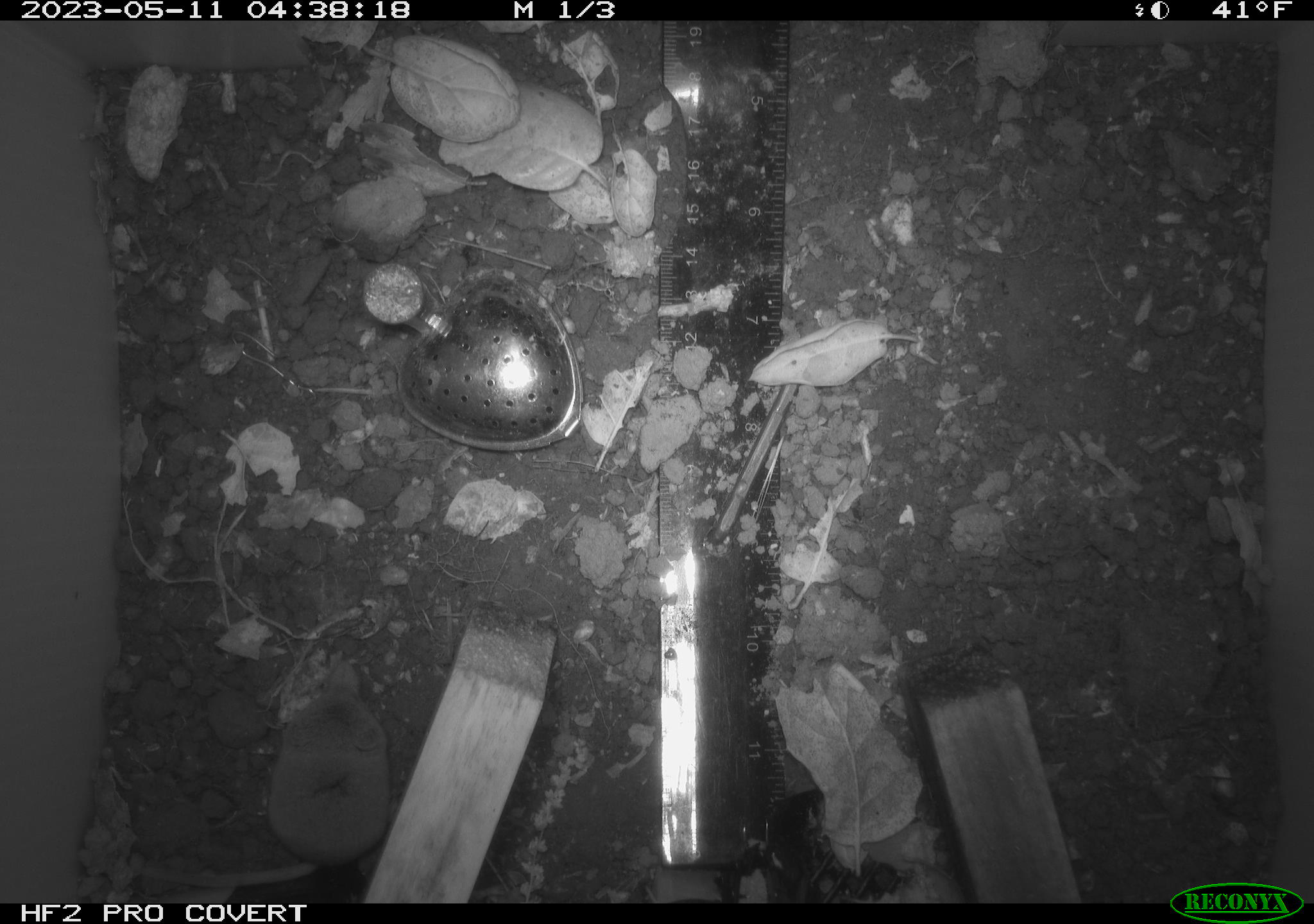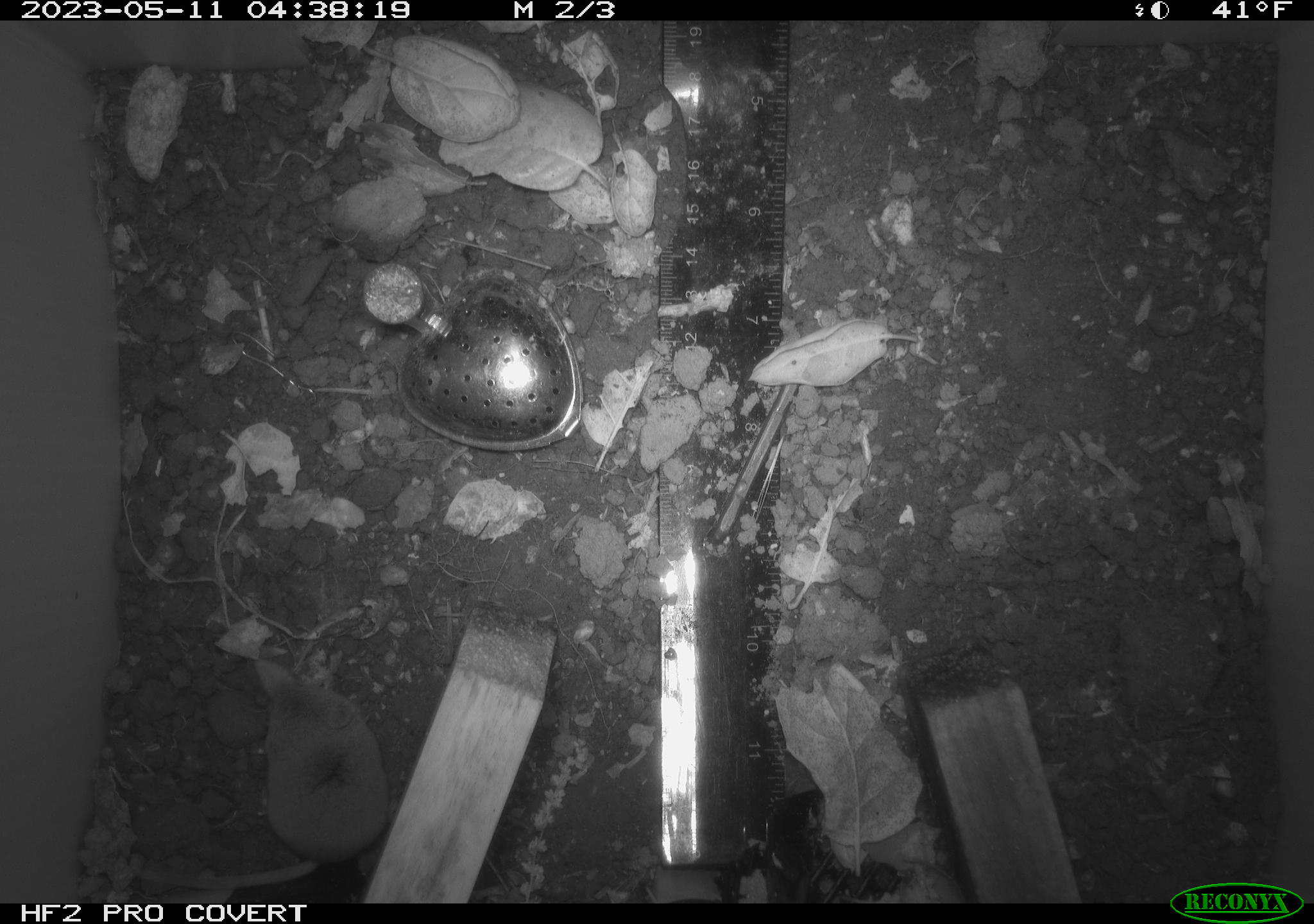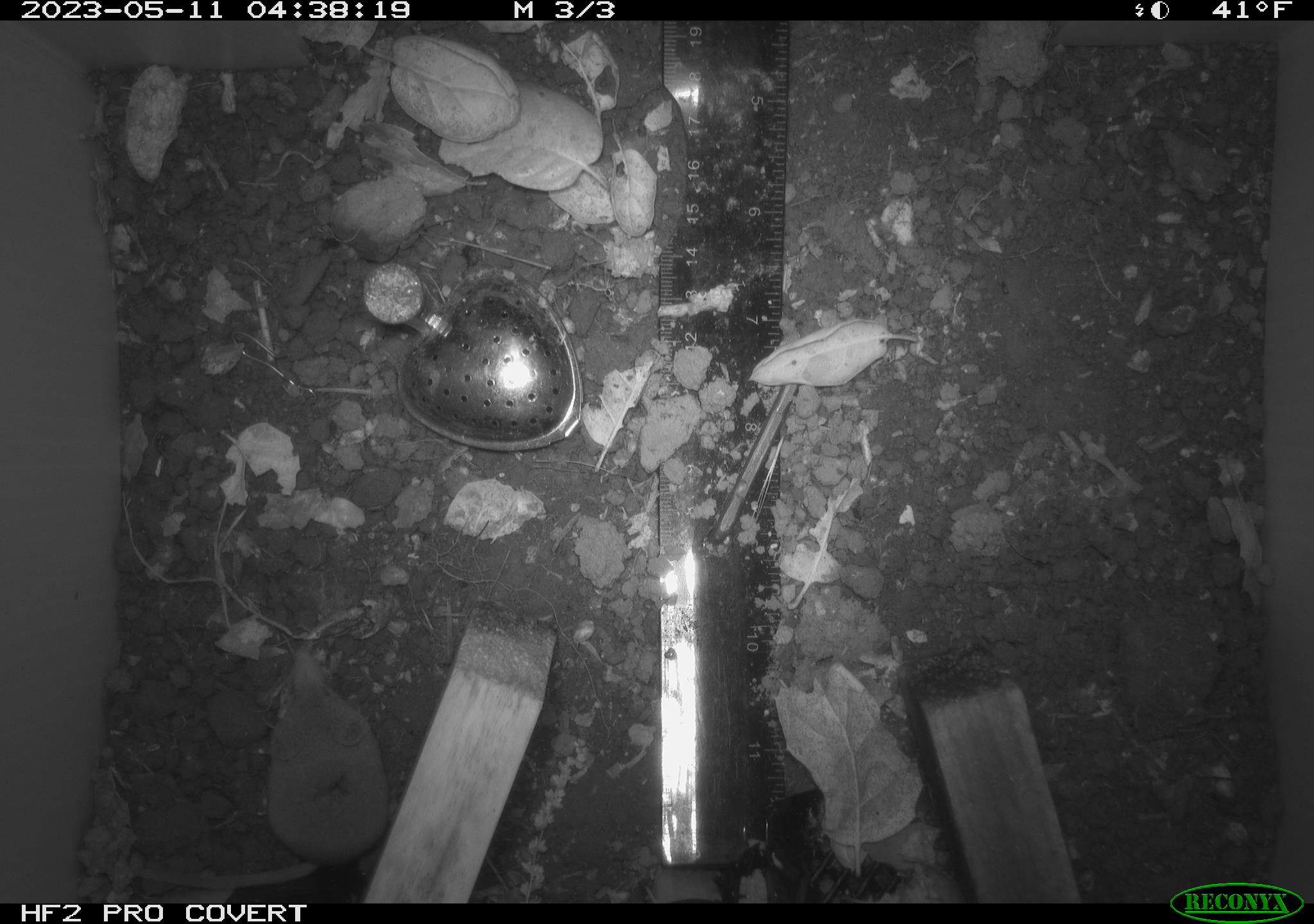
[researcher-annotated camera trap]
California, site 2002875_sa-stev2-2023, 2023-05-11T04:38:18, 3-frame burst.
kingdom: Animalia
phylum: Chordata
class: Mammalia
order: Eulipotyphla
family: Soricidae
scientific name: Soricidae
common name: shrews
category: soricidae family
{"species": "soricidae family (shrews) (Soricidae)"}